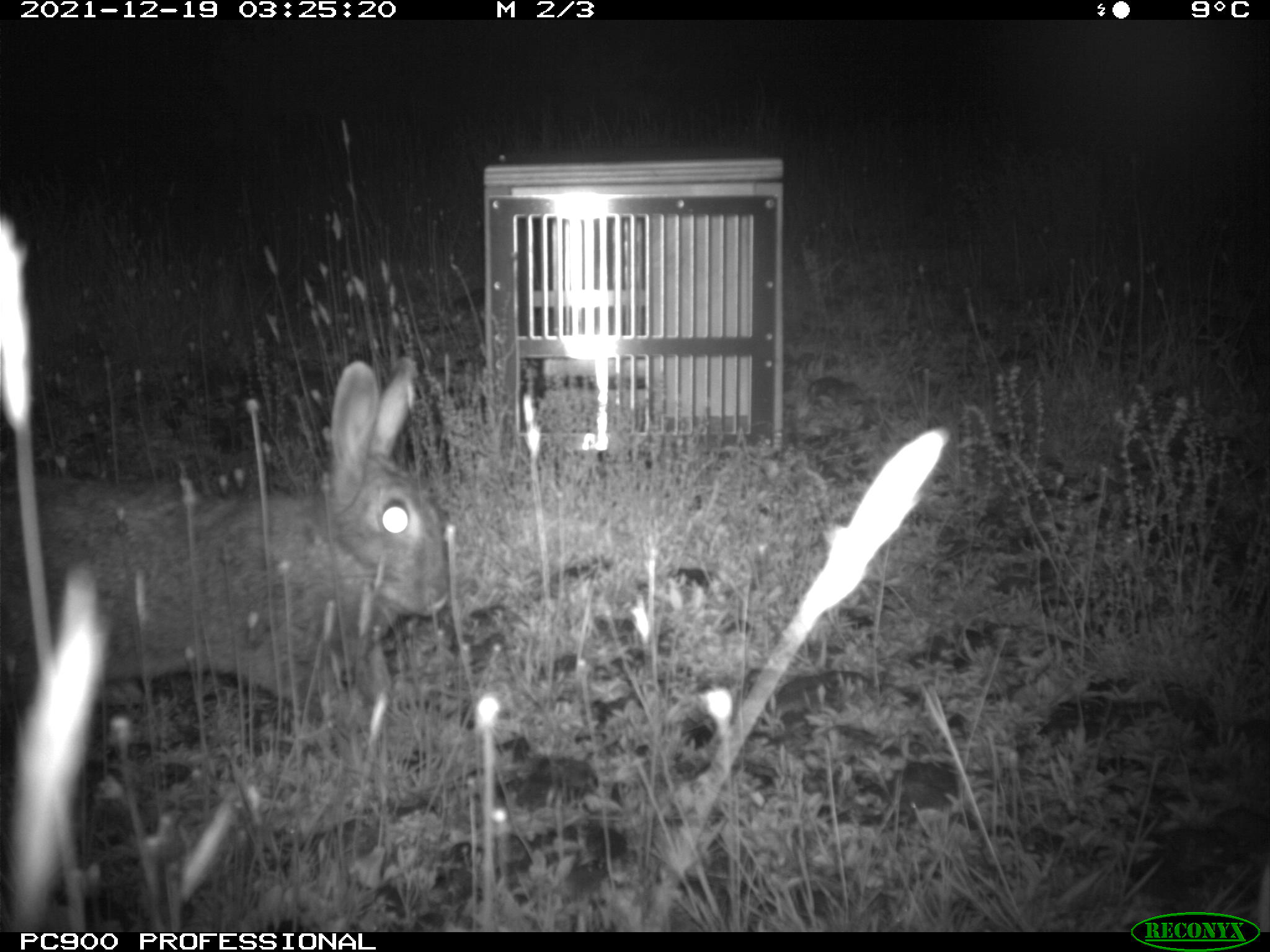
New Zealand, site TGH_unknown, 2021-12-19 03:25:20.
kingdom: Animalia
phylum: Chordata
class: Mammalia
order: Lagomorpha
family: Leporidae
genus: Oryctolagus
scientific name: Oryctolagus cuniculus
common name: european rabbit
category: rabbit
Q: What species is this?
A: Rabbit (european rabbit) (Oryctolagus cuniculus).